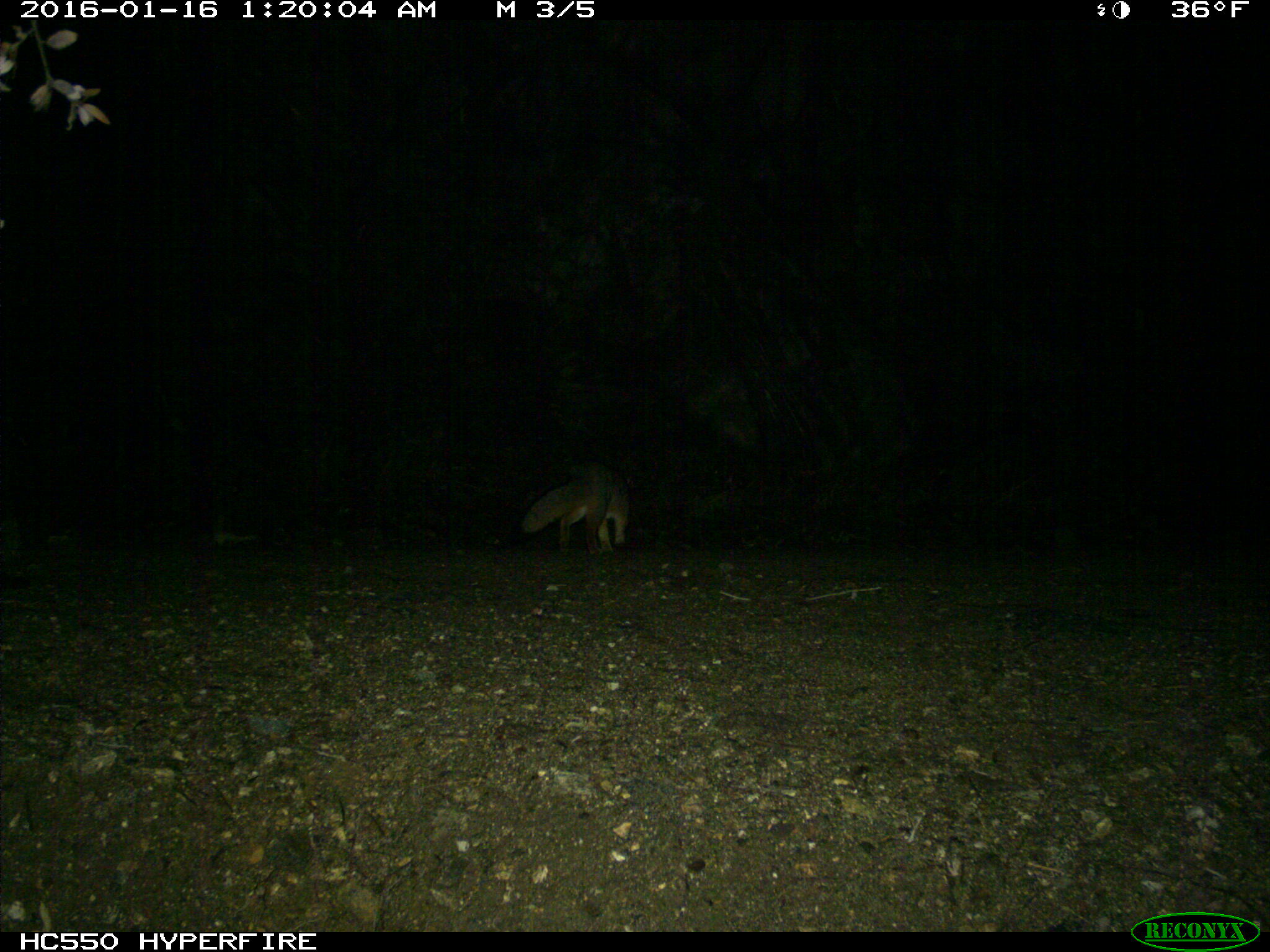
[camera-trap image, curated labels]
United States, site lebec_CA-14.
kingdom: Animalia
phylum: Chordata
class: Mammalia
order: Carnivora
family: Canidae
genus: Urocyon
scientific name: Urocyon cinereoargenteus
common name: gray fox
Urocyon cinereoargenteus (gray fox).